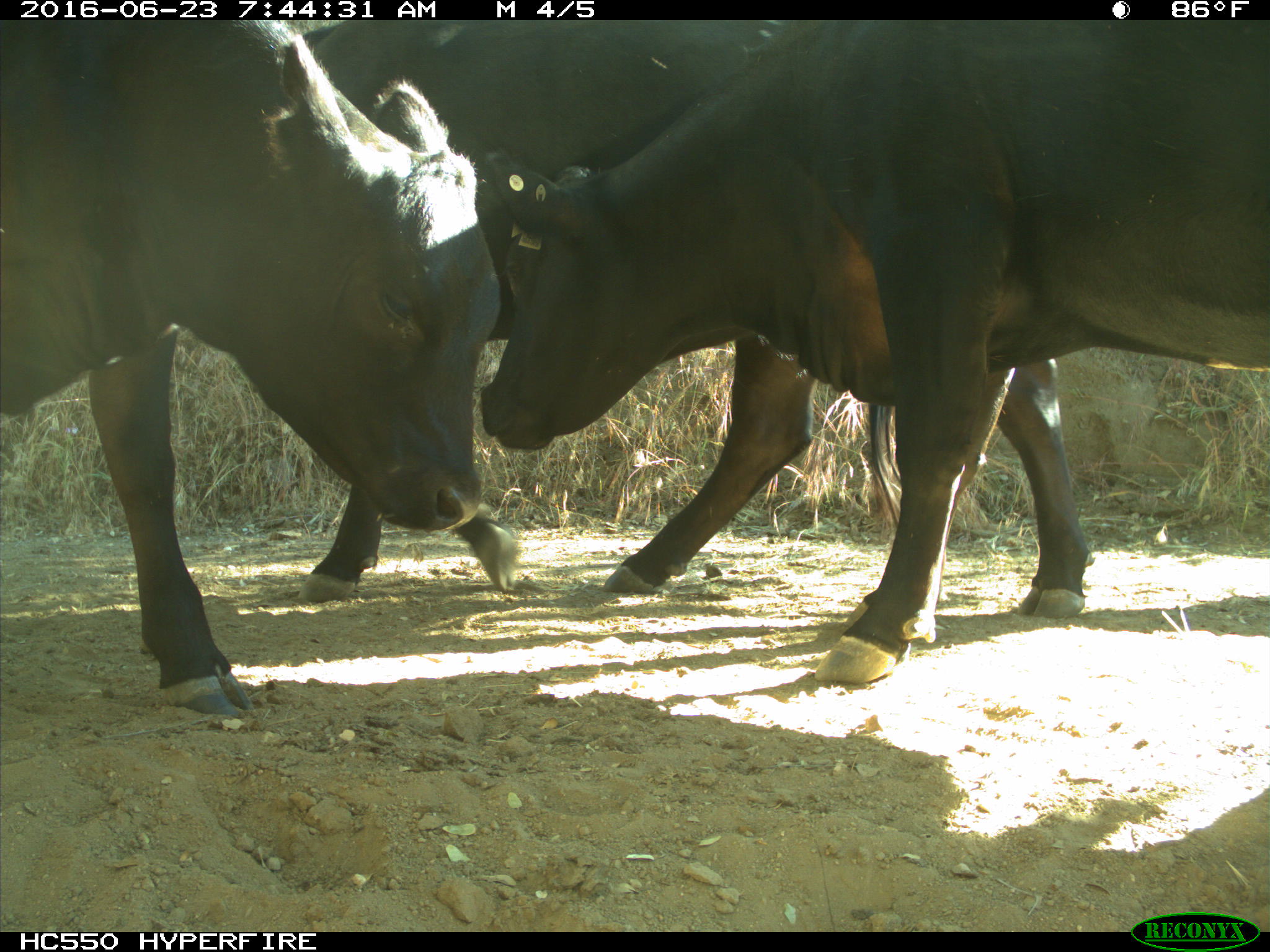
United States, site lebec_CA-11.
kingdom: Animalia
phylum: Chordata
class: Mammalia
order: Artiodactyla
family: Bovidae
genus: Bos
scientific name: Bos taurus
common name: domestic cow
Bos taurus (domestic cow).